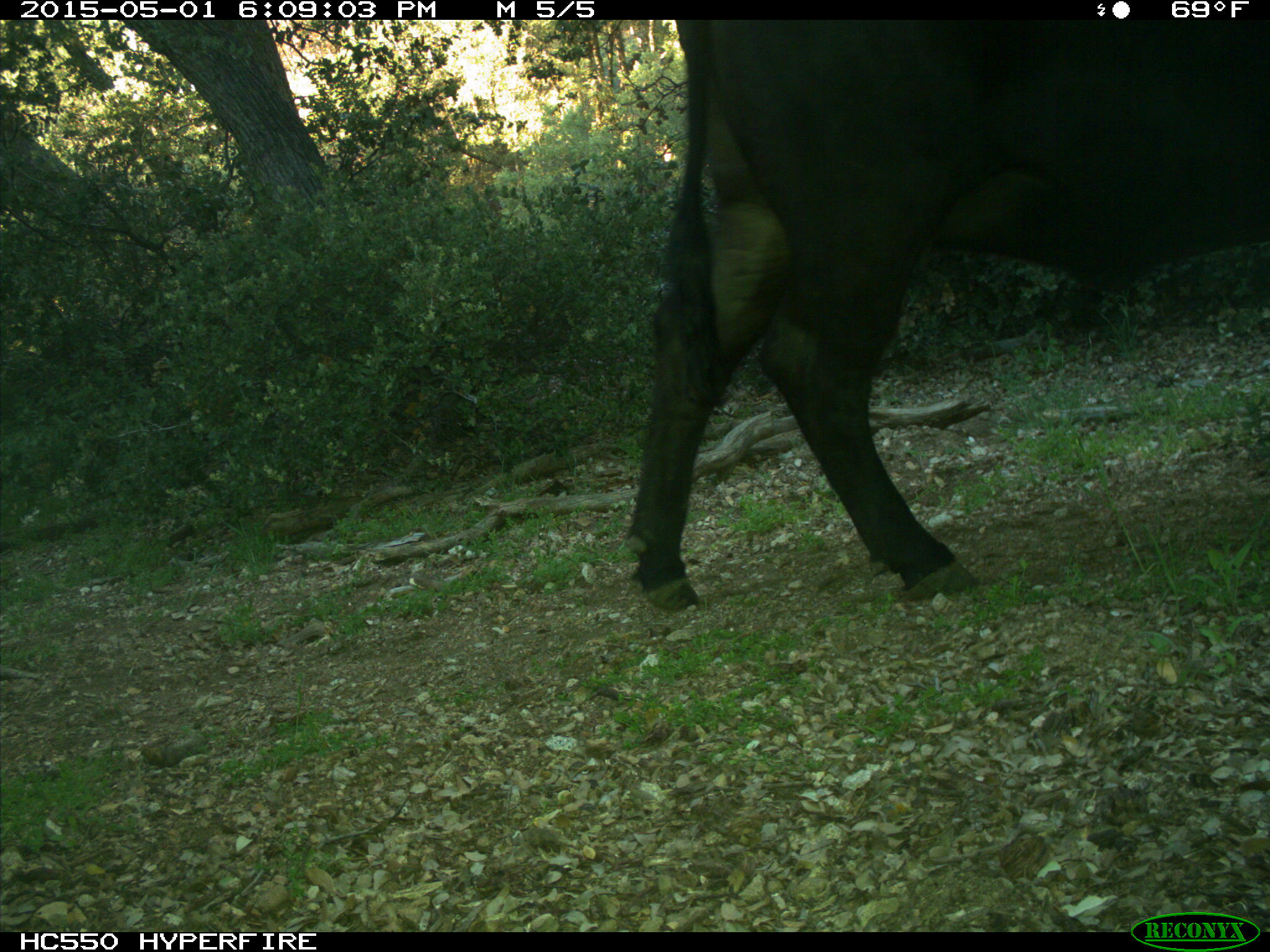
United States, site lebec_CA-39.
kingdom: Animalia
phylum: Chordata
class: Mammalia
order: Artiodactyla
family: Bovidae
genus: Bos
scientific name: Bos taurus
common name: domestic cow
Bos taurus (domestic cow).